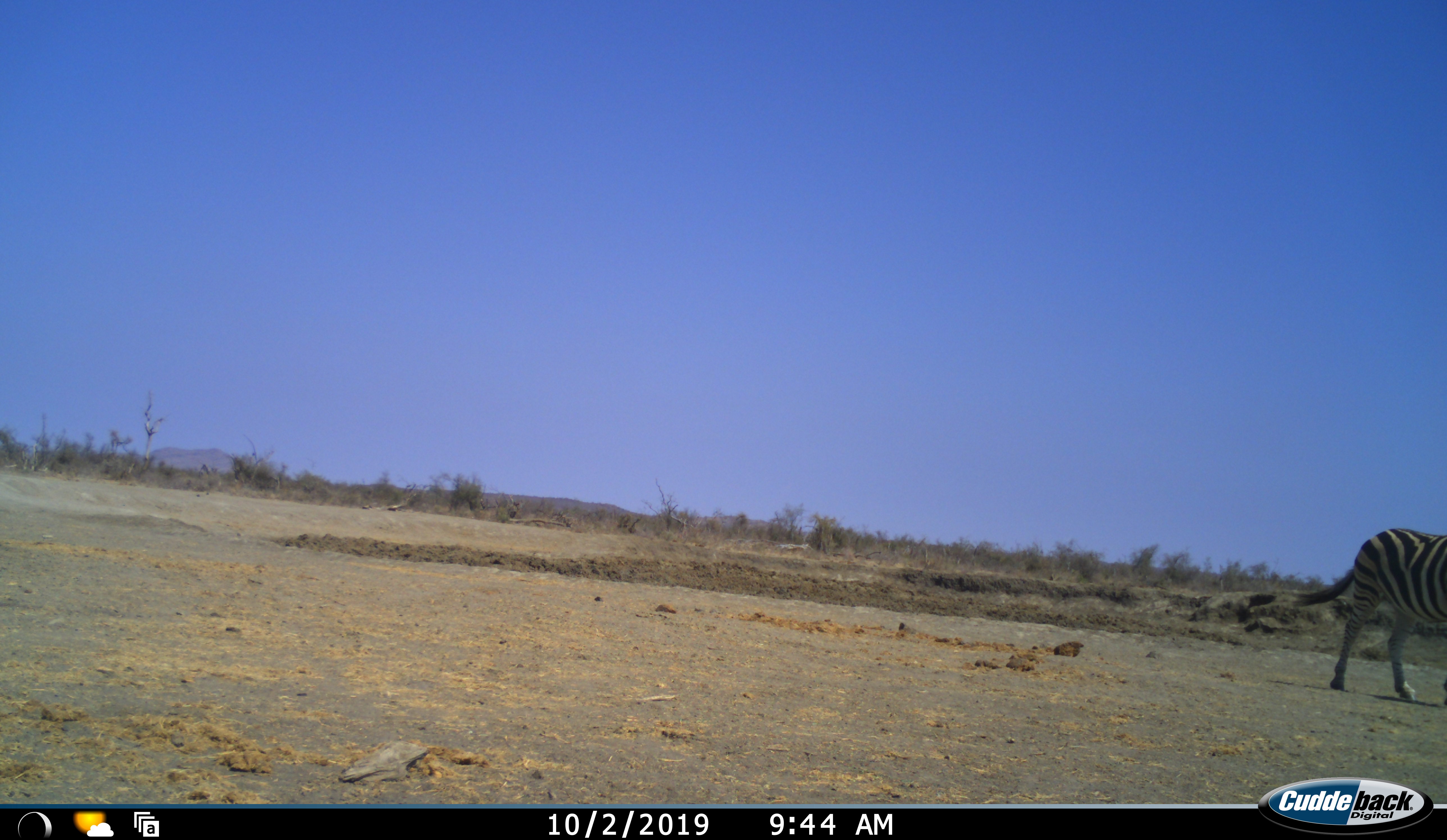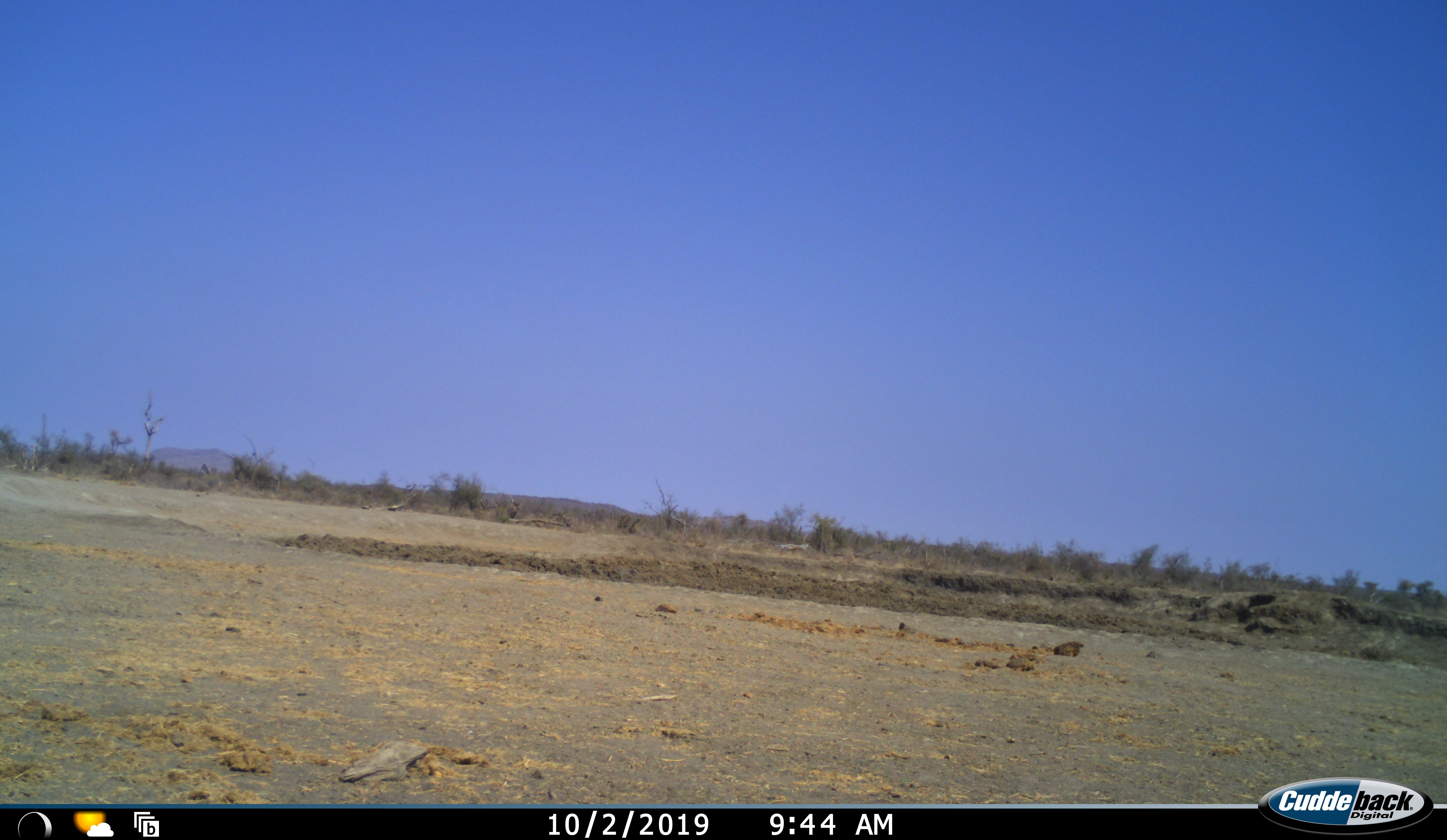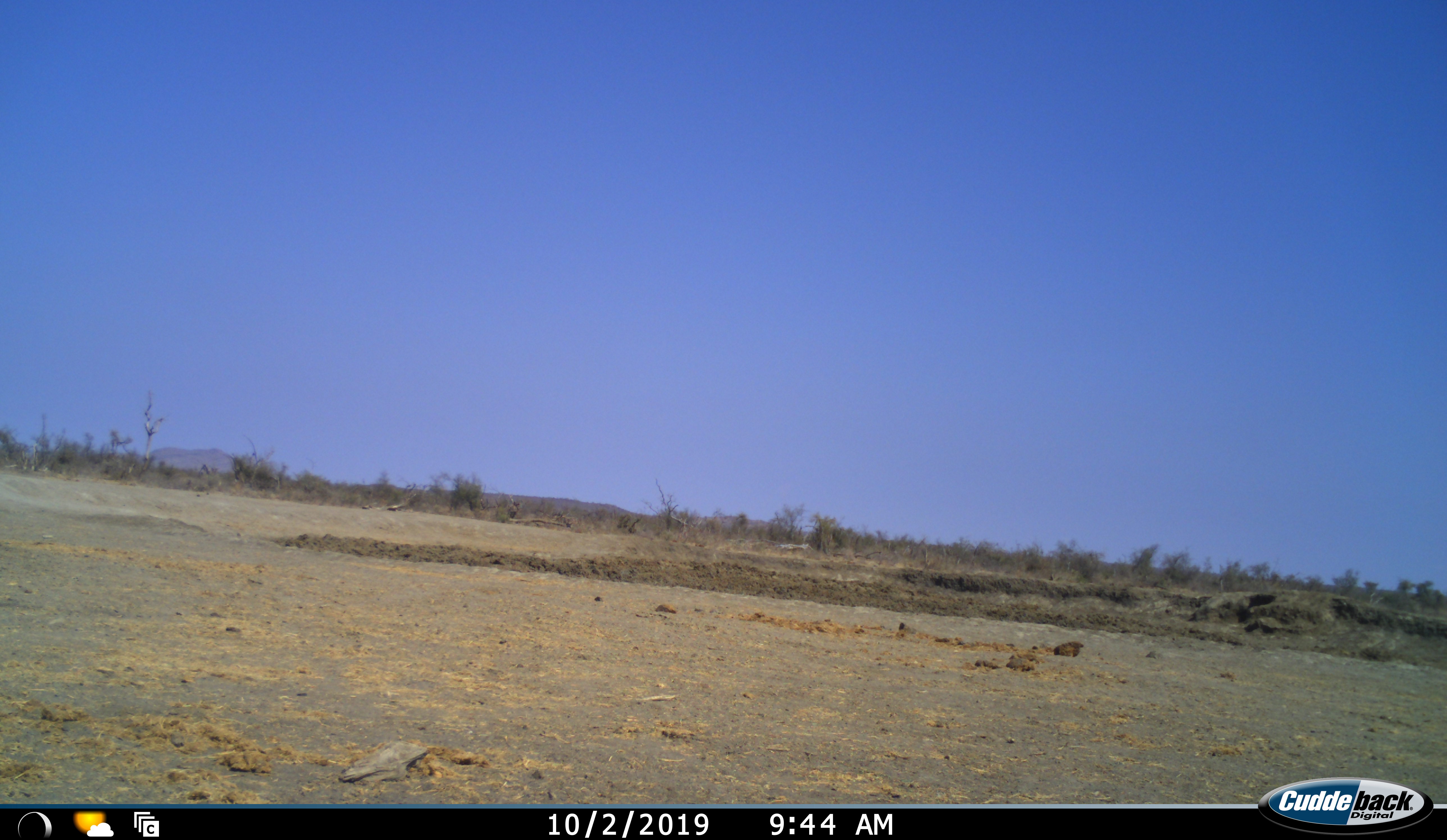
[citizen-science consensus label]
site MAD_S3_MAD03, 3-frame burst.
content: unidentified animal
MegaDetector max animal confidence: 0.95